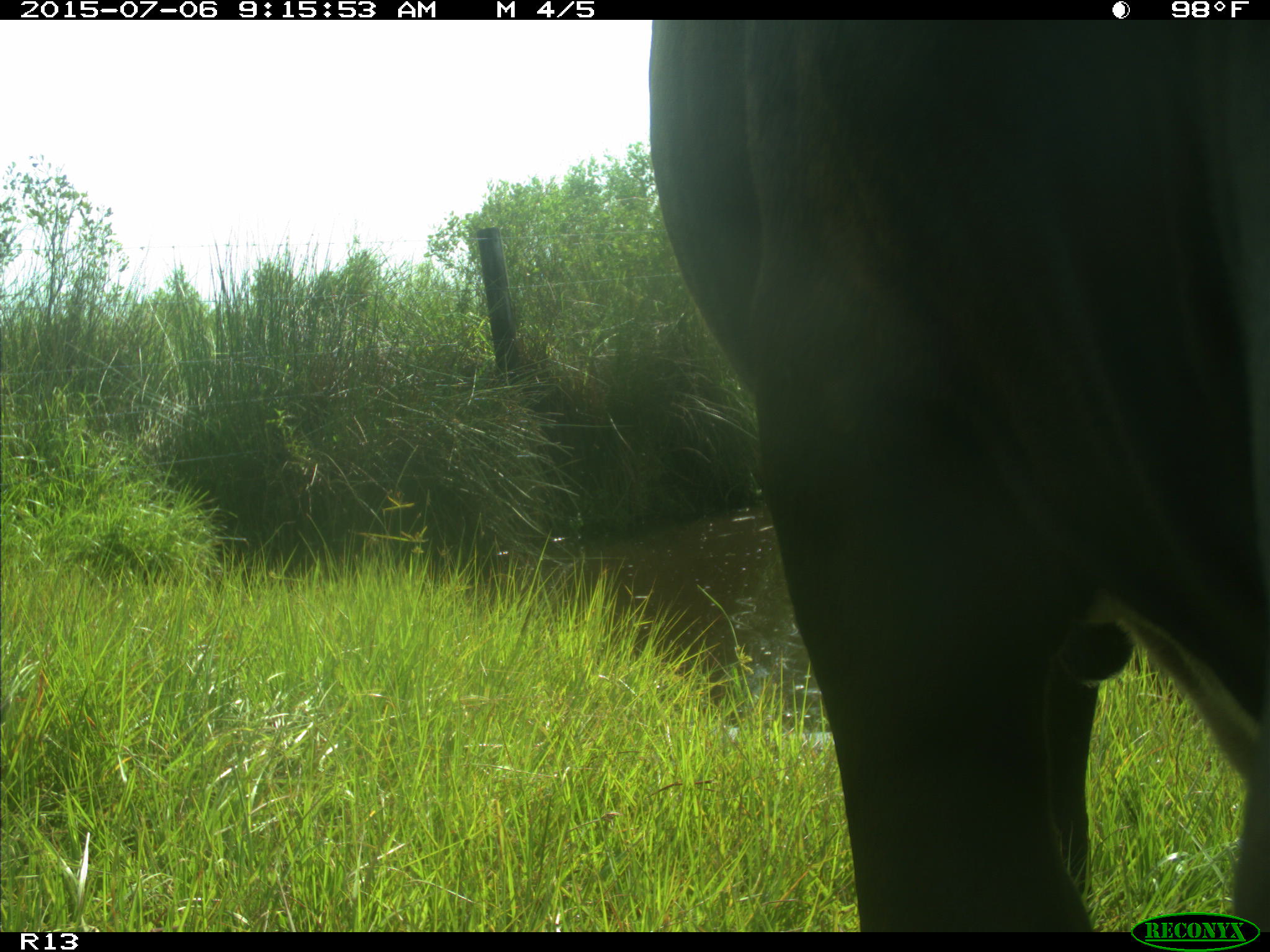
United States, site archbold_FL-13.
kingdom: Animalia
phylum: Chordata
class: Mammalia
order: Artiodactyla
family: Bovidae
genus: Bos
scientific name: Bos taurus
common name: domestic cow